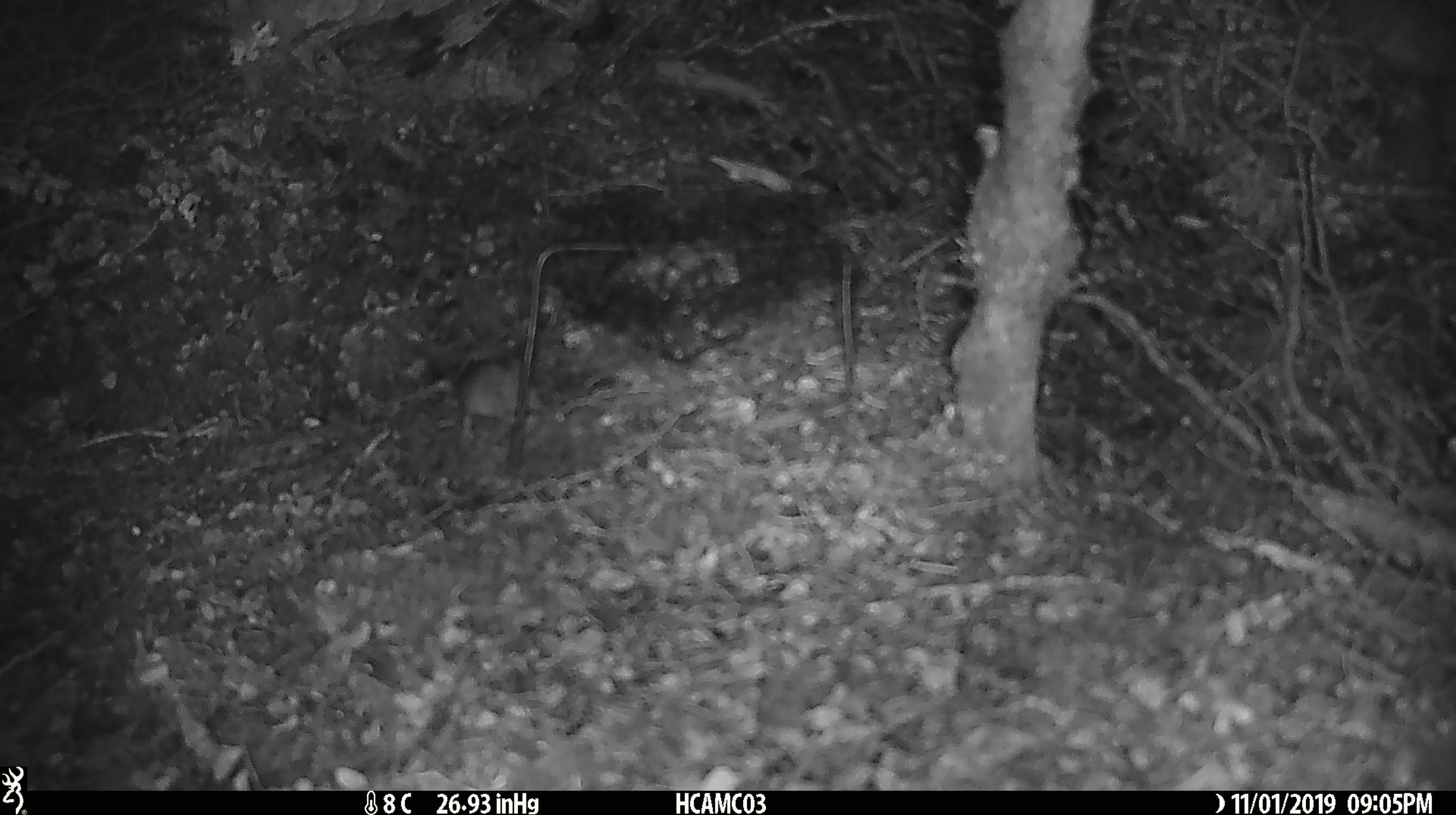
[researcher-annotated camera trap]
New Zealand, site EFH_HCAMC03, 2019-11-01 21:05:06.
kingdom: Animalia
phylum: Chordata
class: Mammalia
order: Rodentia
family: Muridae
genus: Mus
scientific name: Mus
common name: mouse